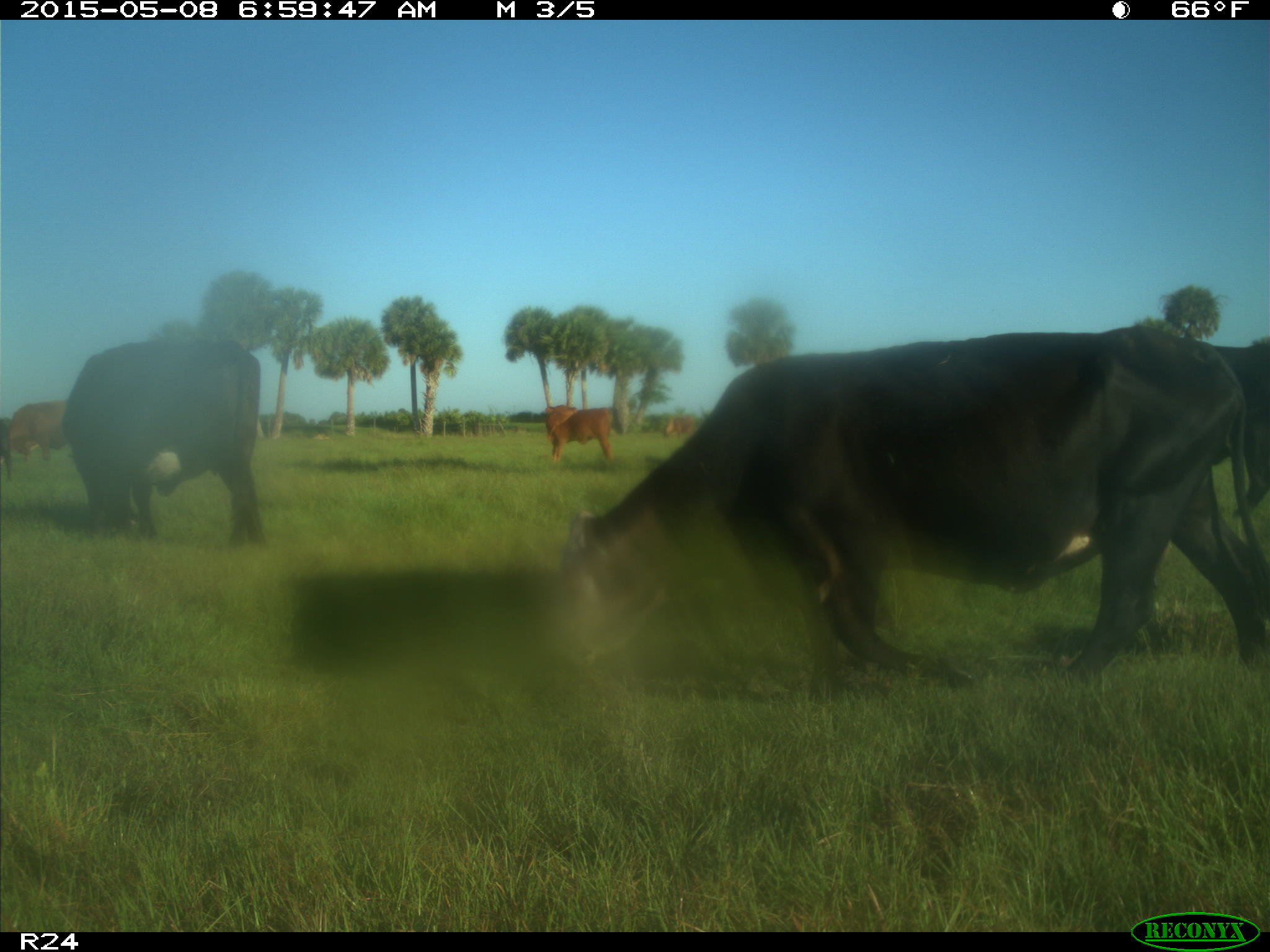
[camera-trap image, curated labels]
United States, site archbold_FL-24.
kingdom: Animalia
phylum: Chordata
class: Mammalia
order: Artiodactyla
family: Bovidae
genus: Bos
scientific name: Bos taurus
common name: domestic cow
Bos taurus (domestic cow).